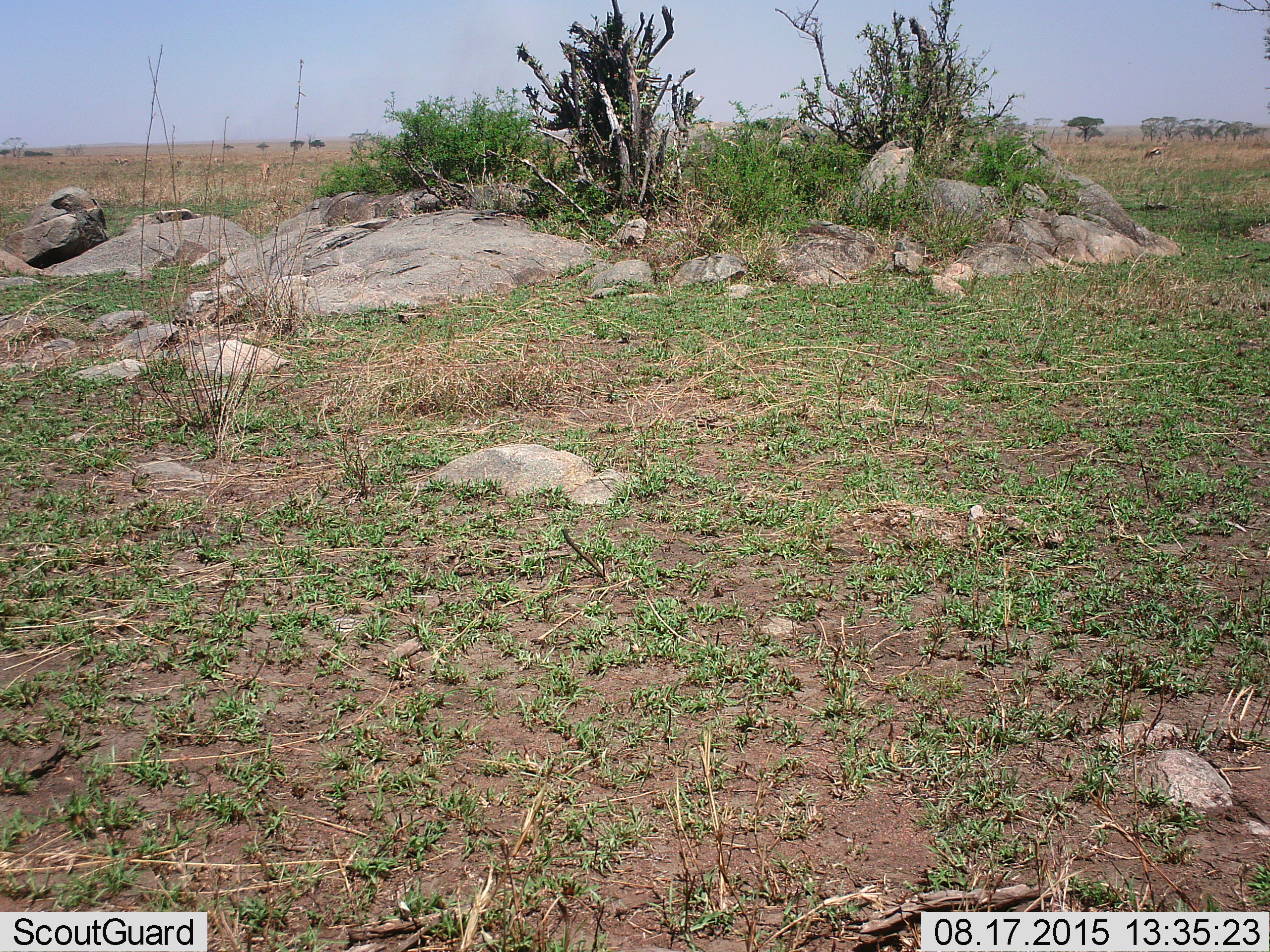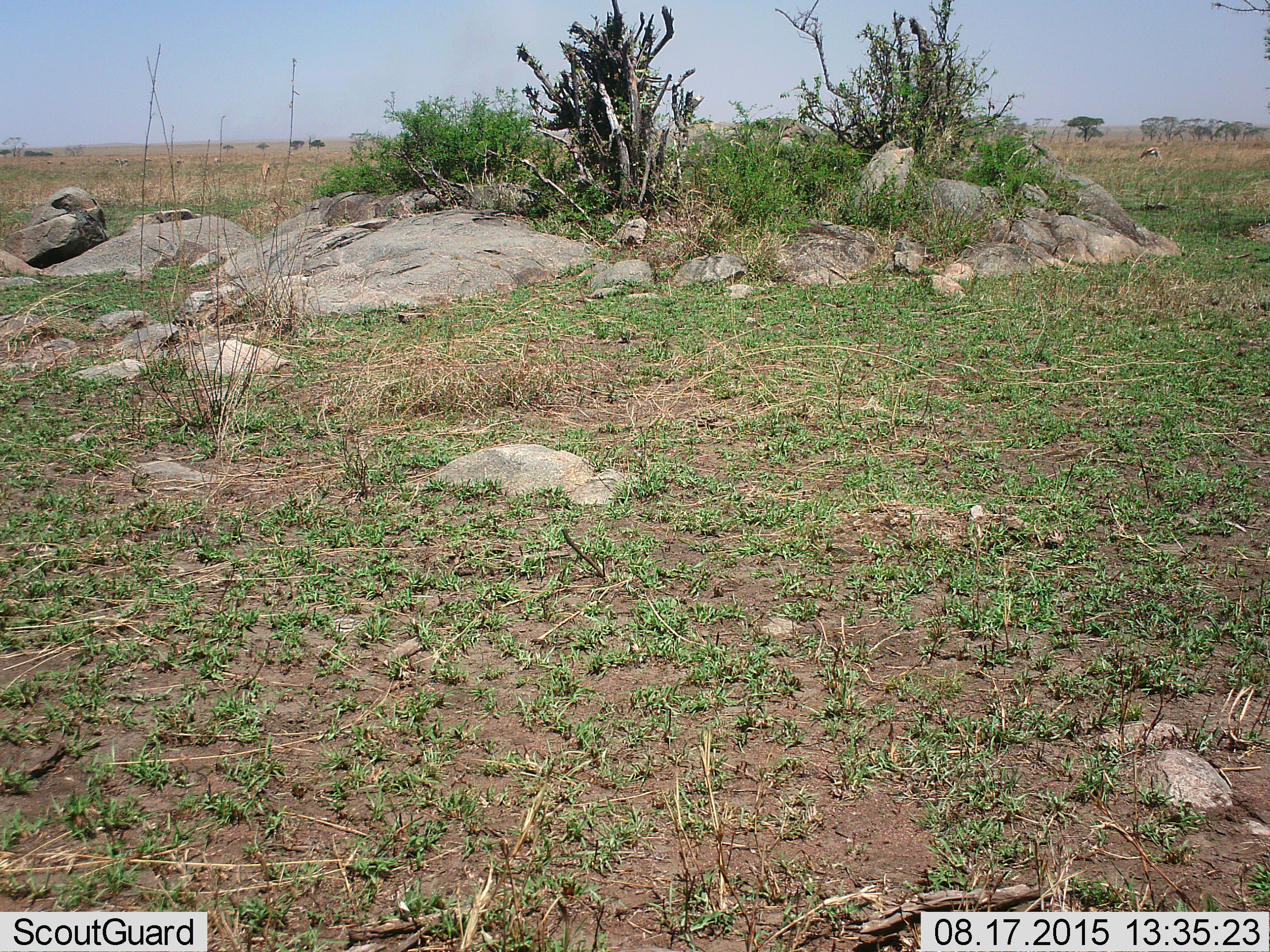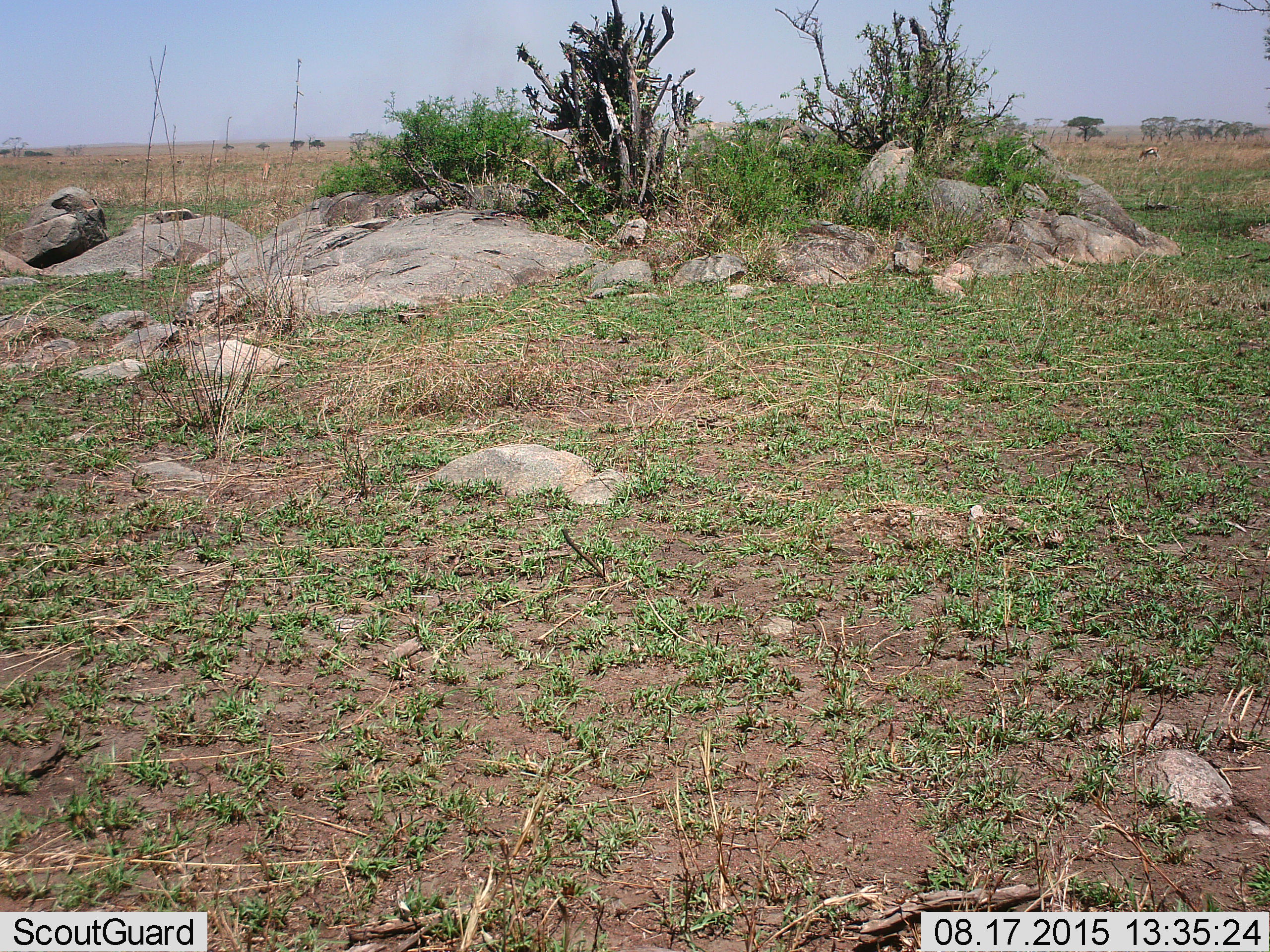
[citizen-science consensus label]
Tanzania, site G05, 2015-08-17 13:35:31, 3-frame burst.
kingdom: Animalia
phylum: Chordata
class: Mammalia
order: Artiodactyla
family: Bovidae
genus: Eudorcas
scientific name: Eudorcas thomsonii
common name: thomson's gazelle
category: gazellethomsons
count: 2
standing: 40%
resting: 0%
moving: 30%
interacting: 0%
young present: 0%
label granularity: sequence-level